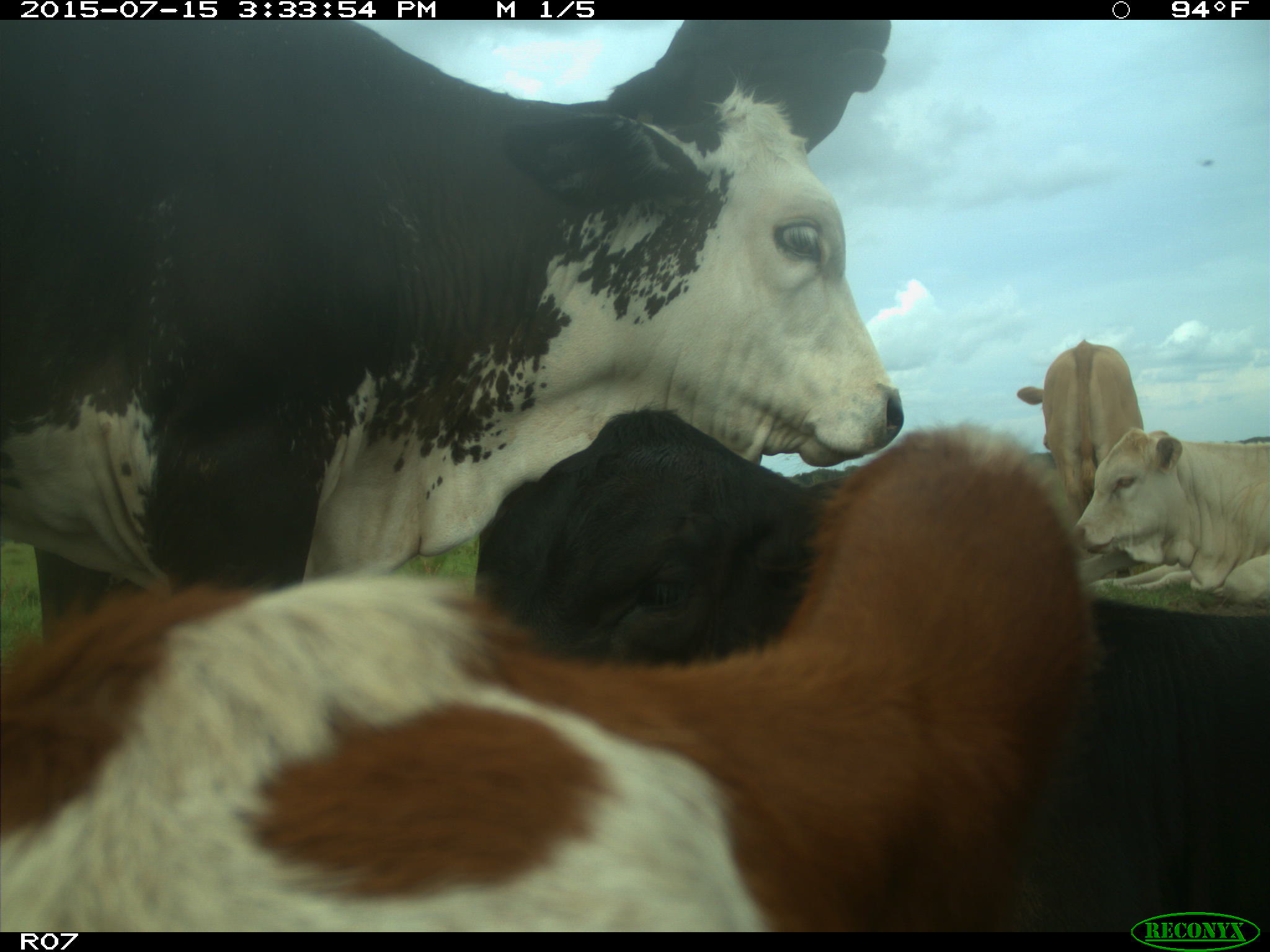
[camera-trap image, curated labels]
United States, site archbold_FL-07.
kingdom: Animalia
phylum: Chordata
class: Mammalia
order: Artiodactyla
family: Bovidae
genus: Bos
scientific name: Bos taurus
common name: domestic cow